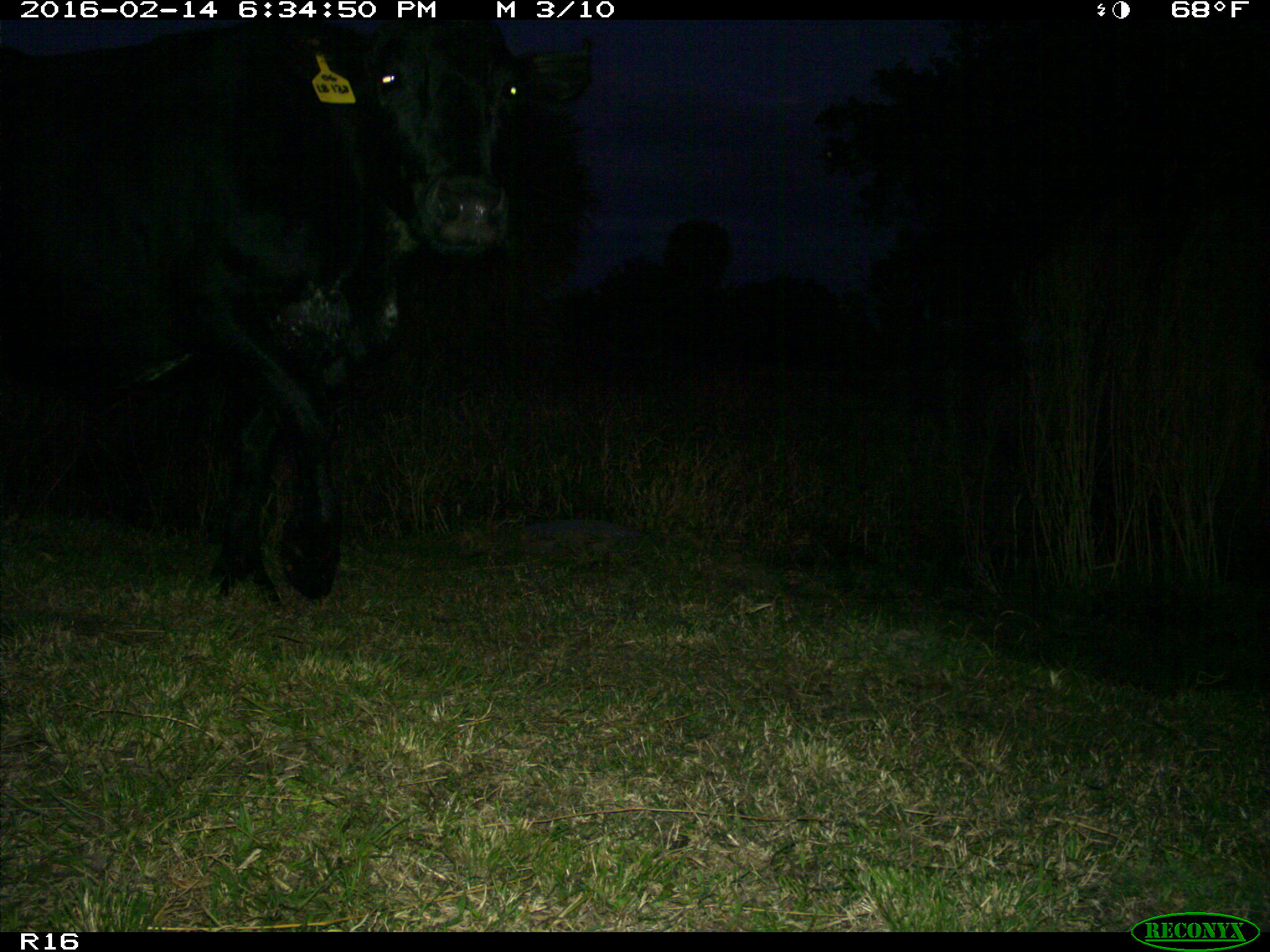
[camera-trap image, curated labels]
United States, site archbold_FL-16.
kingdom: Animalia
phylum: Chordata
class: Mammalia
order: Artiodactyla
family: Bovidae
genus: Bos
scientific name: Bos taurus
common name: domestic cow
Bos taurus (domestic cow).